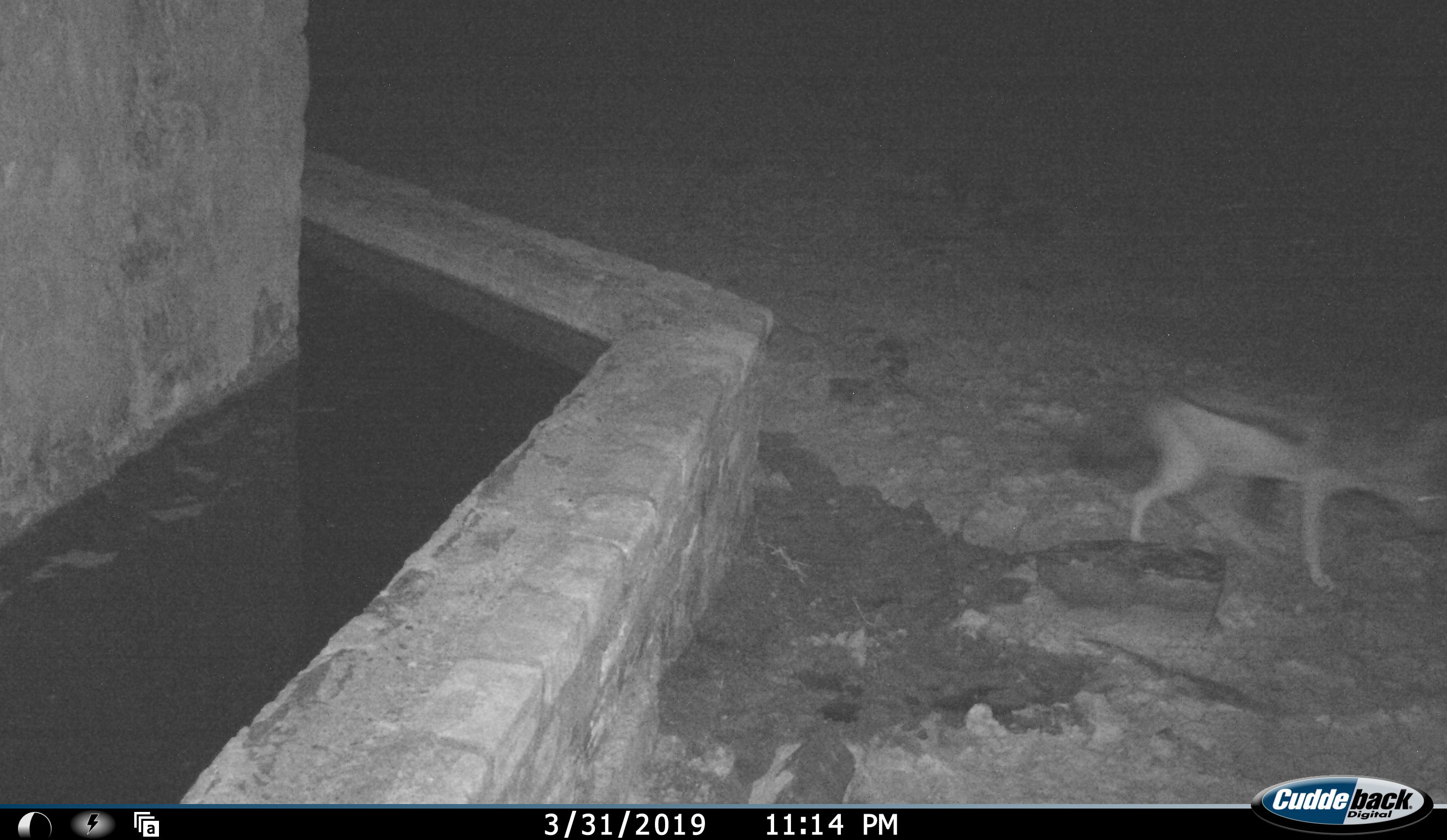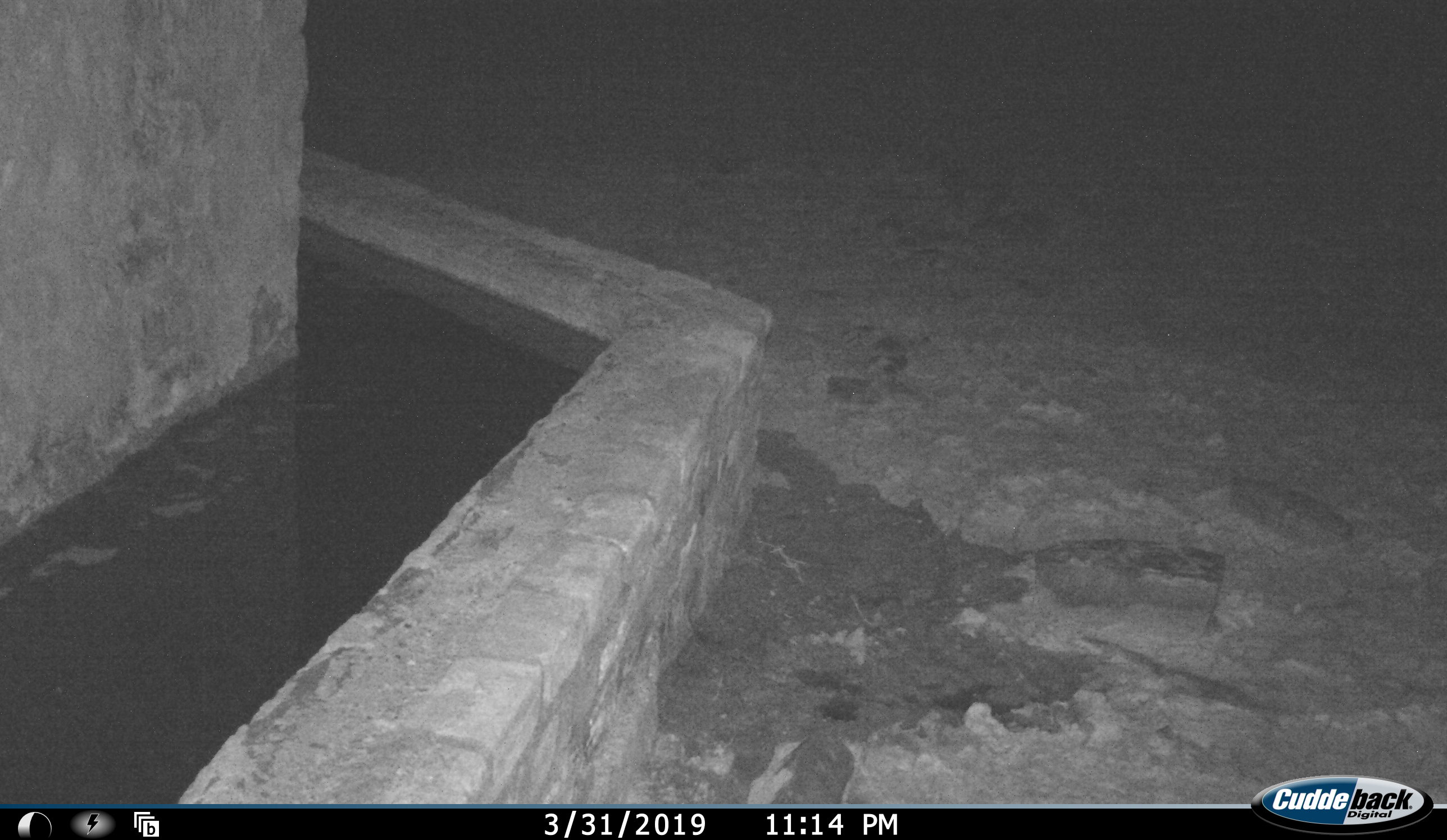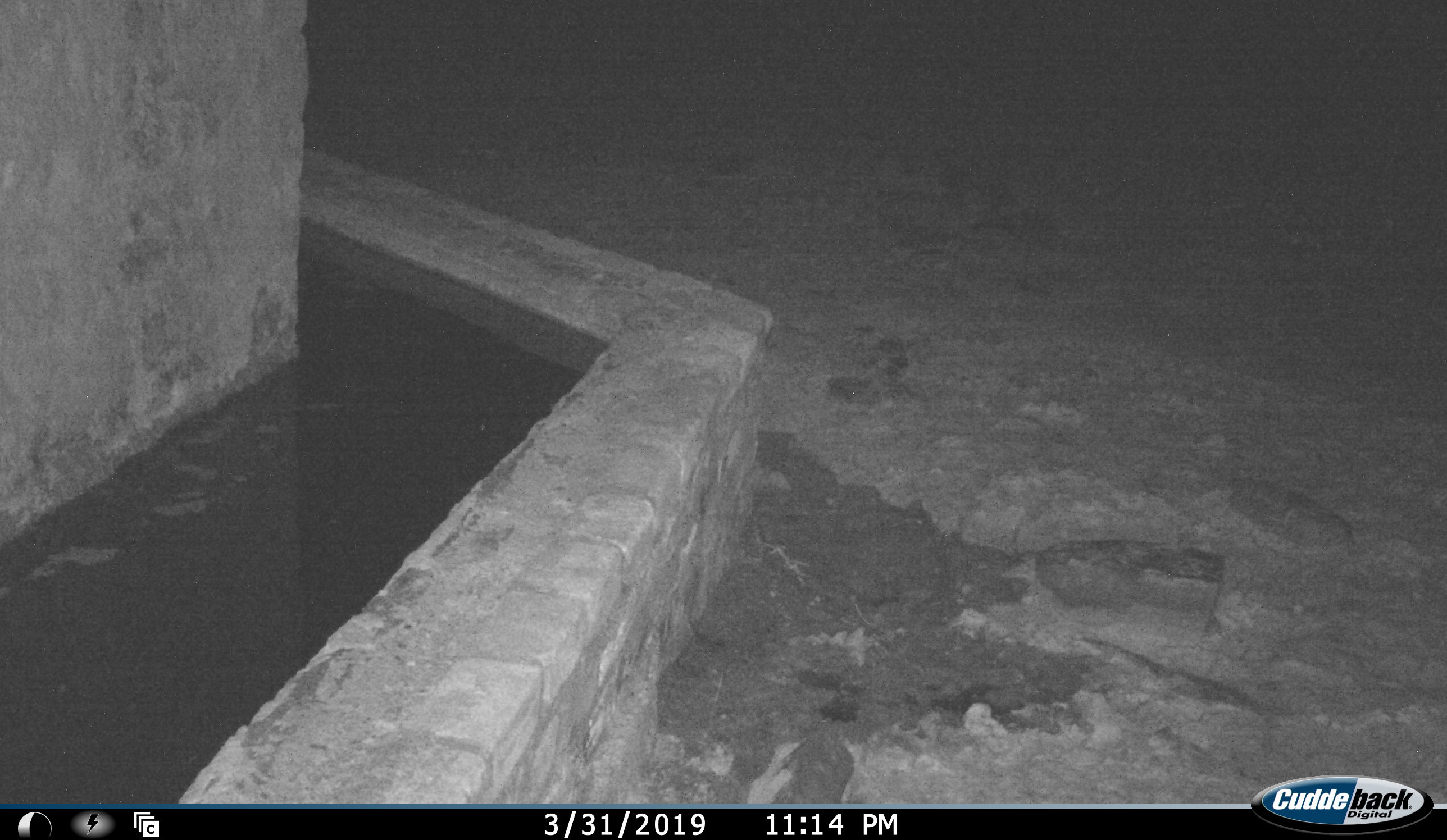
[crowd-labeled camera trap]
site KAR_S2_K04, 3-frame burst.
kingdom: Animalia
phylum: Chordata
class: Mammalia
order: Carnivora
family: Canidae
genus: Lupulella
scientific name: Lupulella mesomelas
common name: black-backed jackal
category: jackalblackbacked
Jackalblackbacked (black-backed jackal) (Lupulella mesomelas), count 1. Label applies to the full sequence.